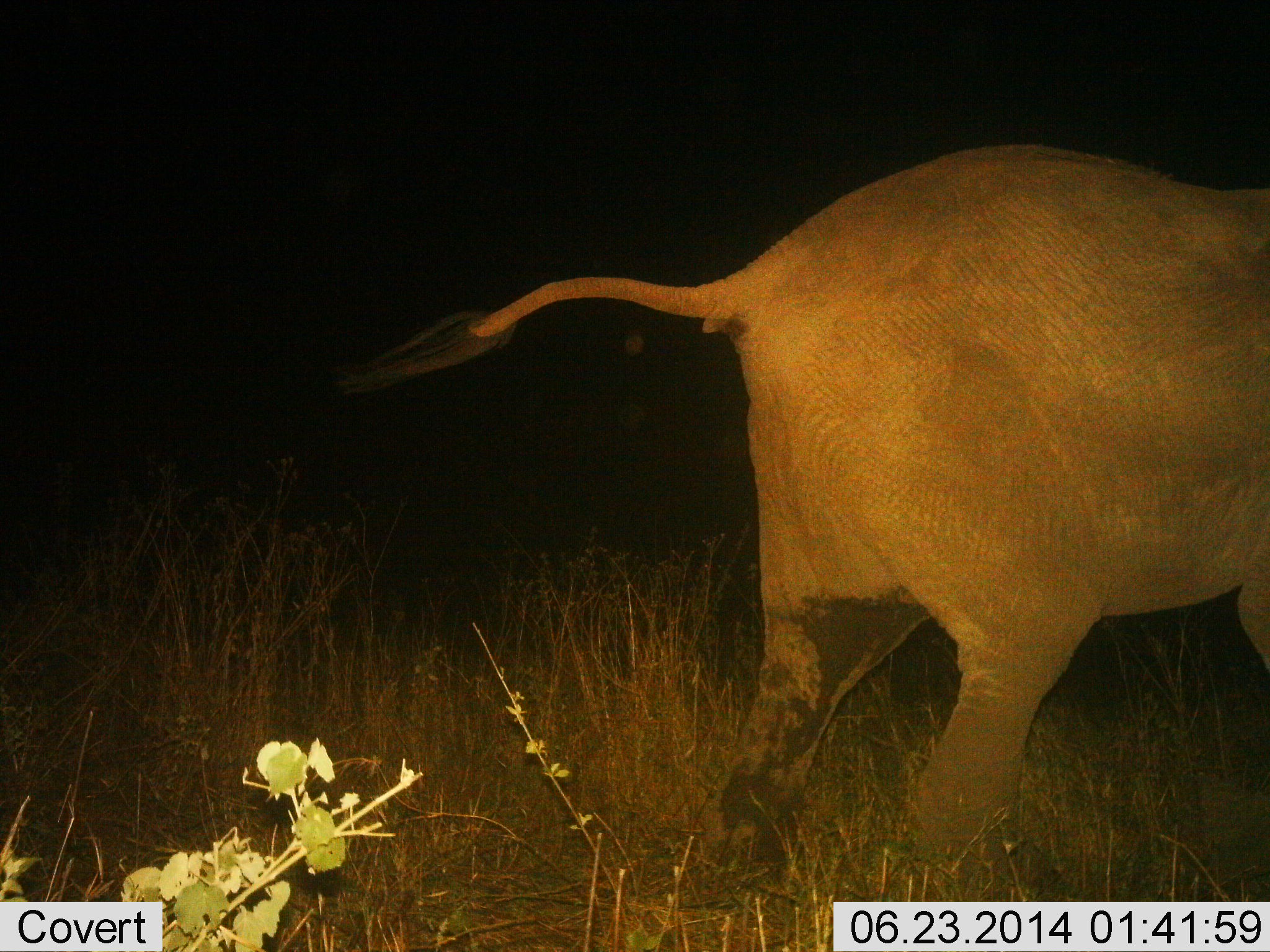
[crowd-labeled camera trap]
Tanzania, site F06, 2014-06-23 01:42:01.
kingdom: Animalia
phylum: Chordata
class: Mammalia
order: Proboscidea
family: Elephantidae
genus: Loxodonta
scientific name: Loxodonta africana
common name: african bush elephant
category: elephant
Elephant (african bush elephant) (Loxodonta africana), count 1. Behavior (volunteer vote fractions): standing 70%, resting 0%, moving 30%, interacting 0%. Young present (vote fraction): 10%. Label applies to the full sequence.